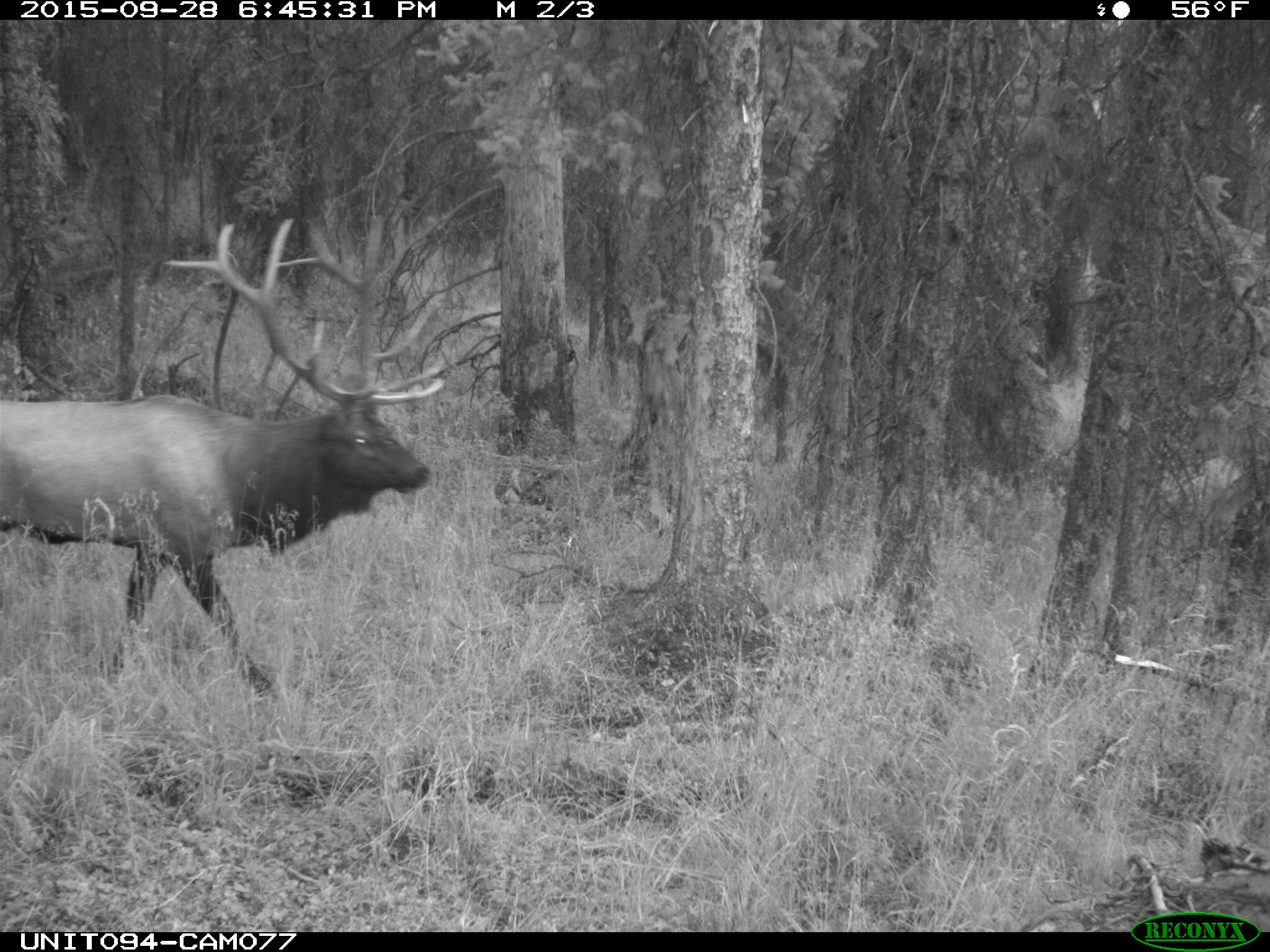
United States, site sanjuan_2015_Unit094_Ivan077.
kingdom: Animalia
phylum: Chordata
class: Mammalia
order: Artiodactyla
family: Cervidae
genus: Cervus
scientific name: Cervus elaphus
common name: red deer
Cervus elaphus (red deer).